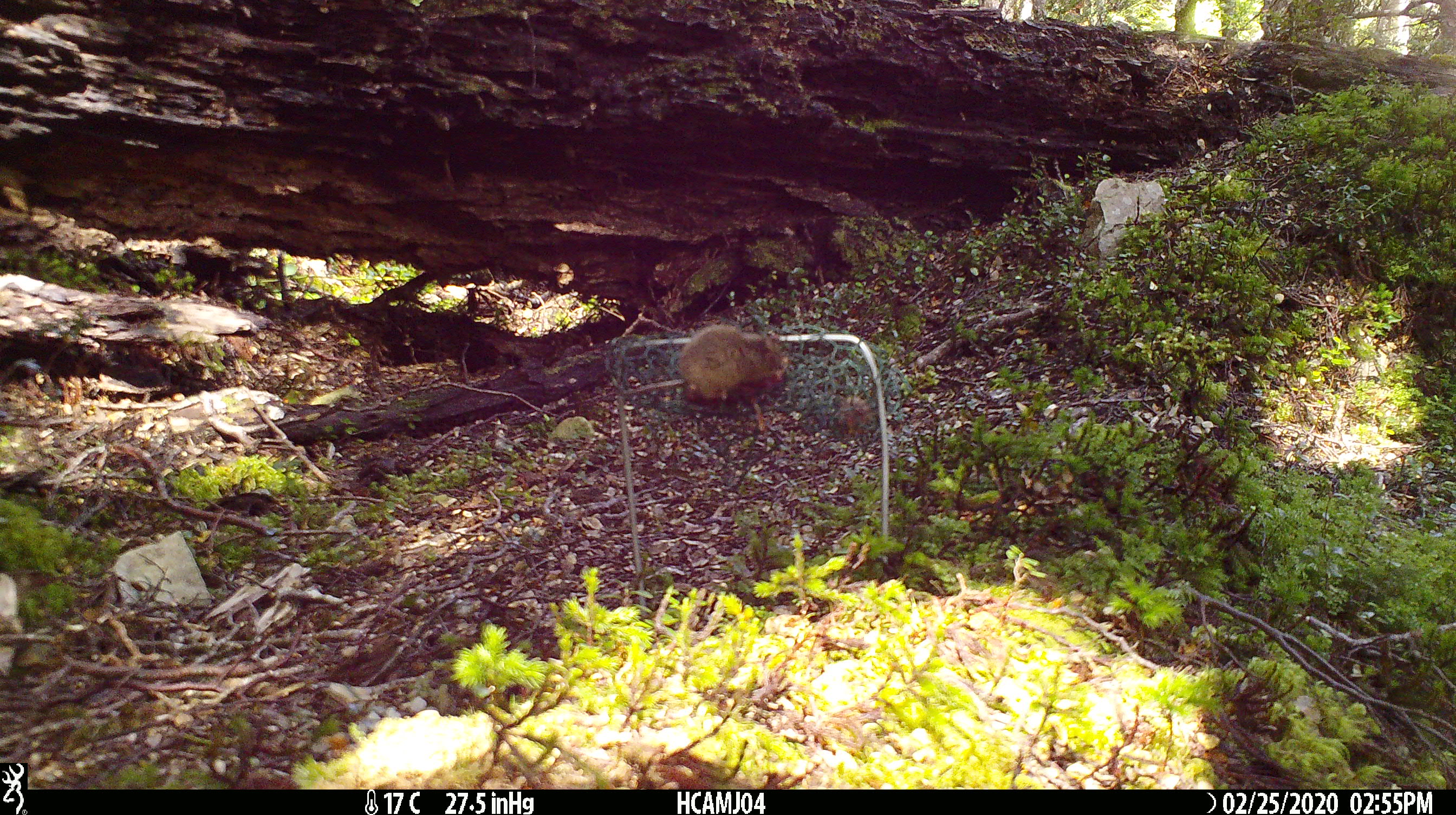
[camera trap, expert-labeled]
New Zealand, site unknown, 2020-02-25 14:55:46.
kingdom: Animalia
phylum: Chordata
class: Mammalia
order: Rodentia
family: Muridae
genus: Mus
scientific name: Mus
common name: mouse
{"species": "mouse (Mus)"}